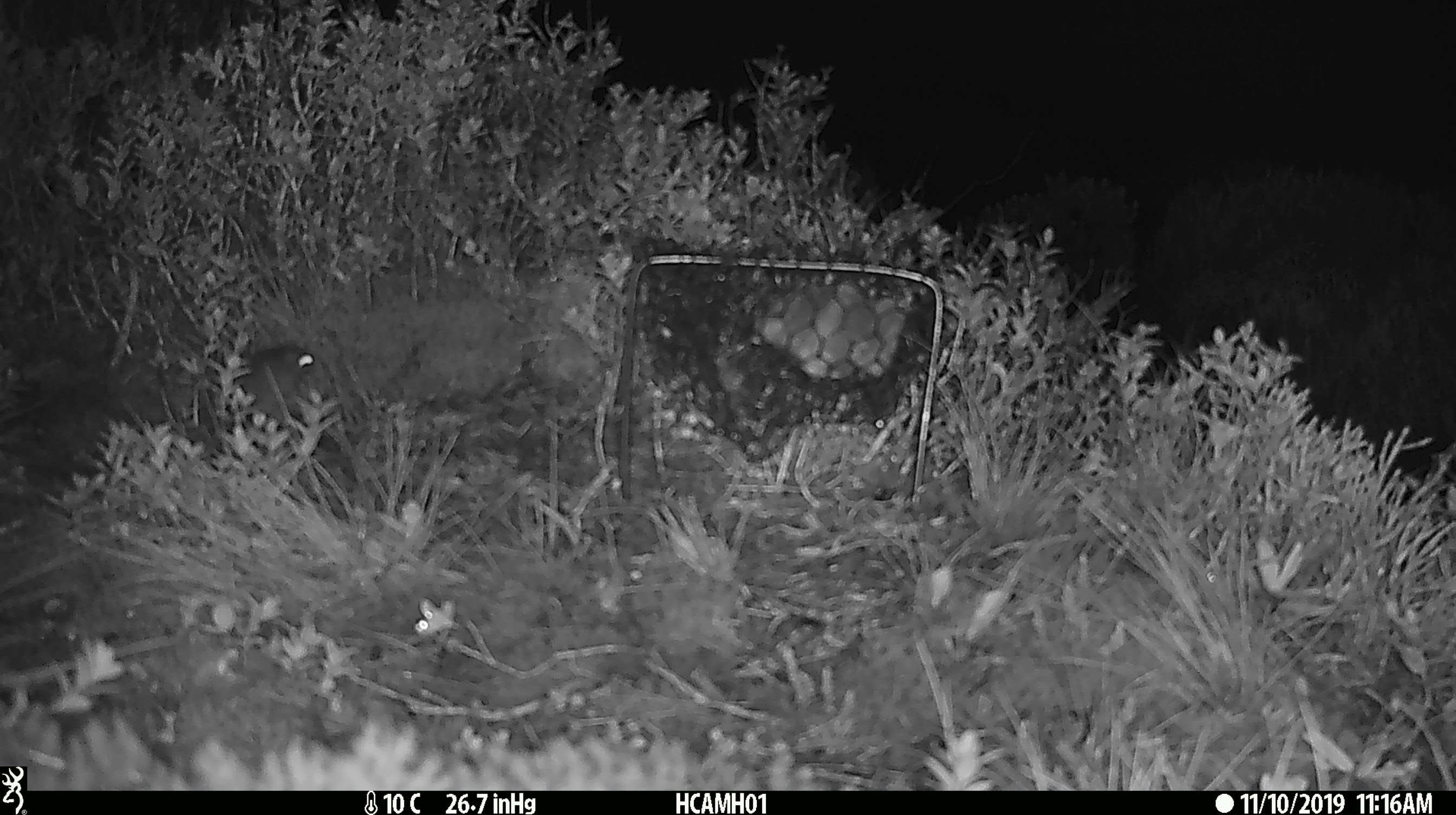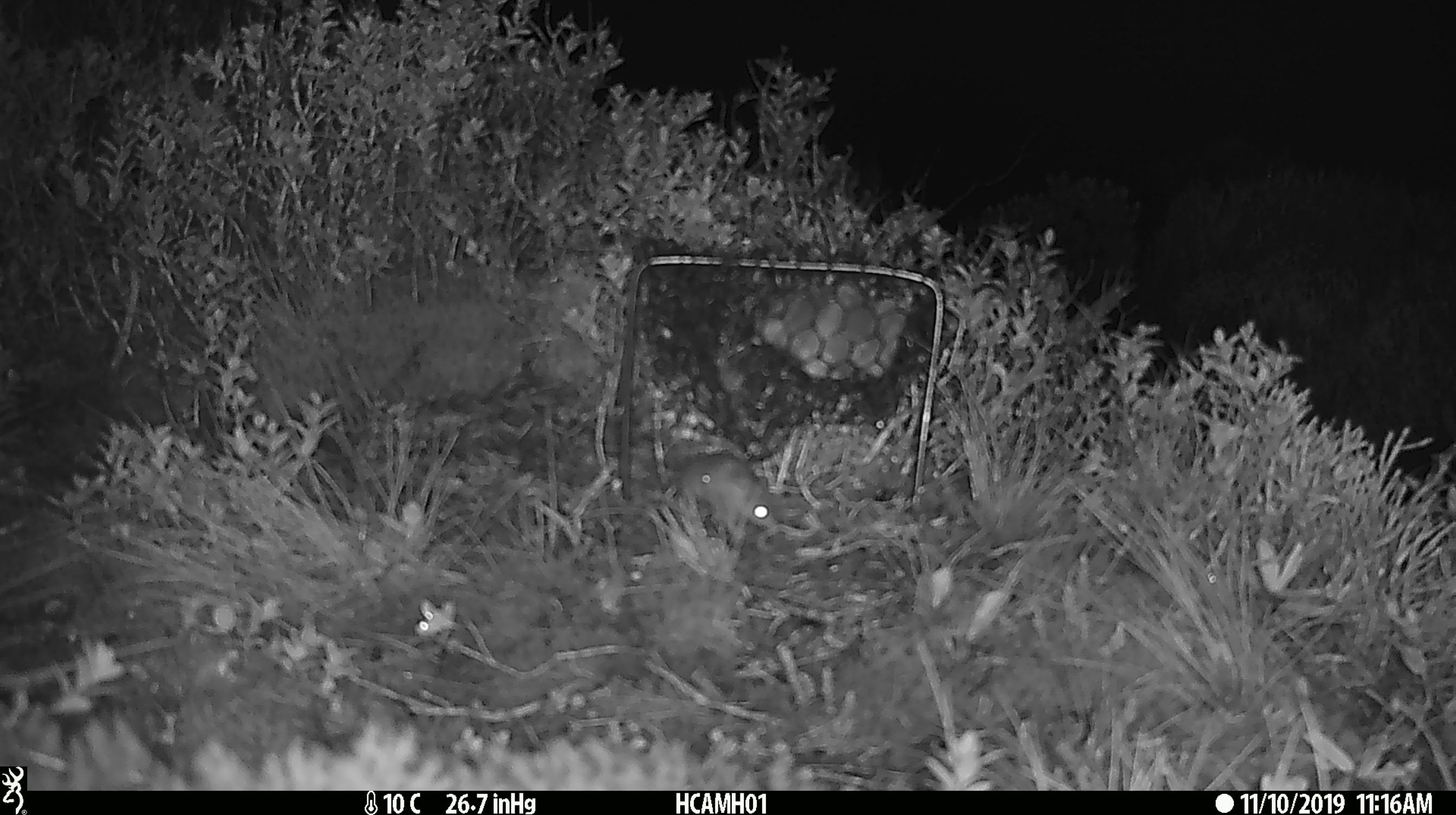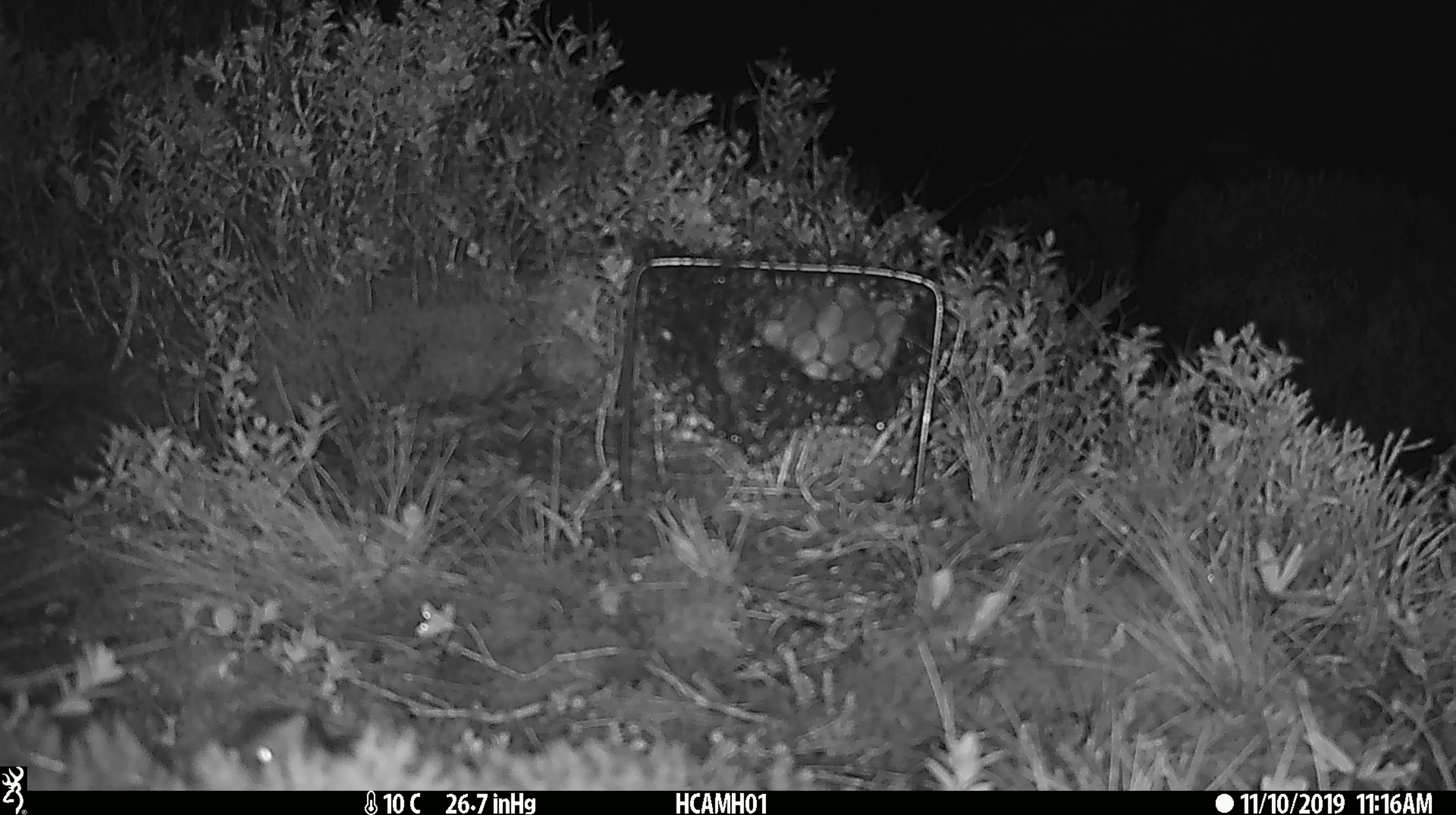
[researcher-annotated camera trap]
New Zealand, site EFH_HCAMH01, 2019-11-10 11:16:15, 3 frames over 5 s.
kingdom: Animalia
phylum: Chordata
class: Mammalia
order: Rodentia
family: Muridae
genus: Mus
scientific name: Mus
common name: mouse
Mouse (Mus).